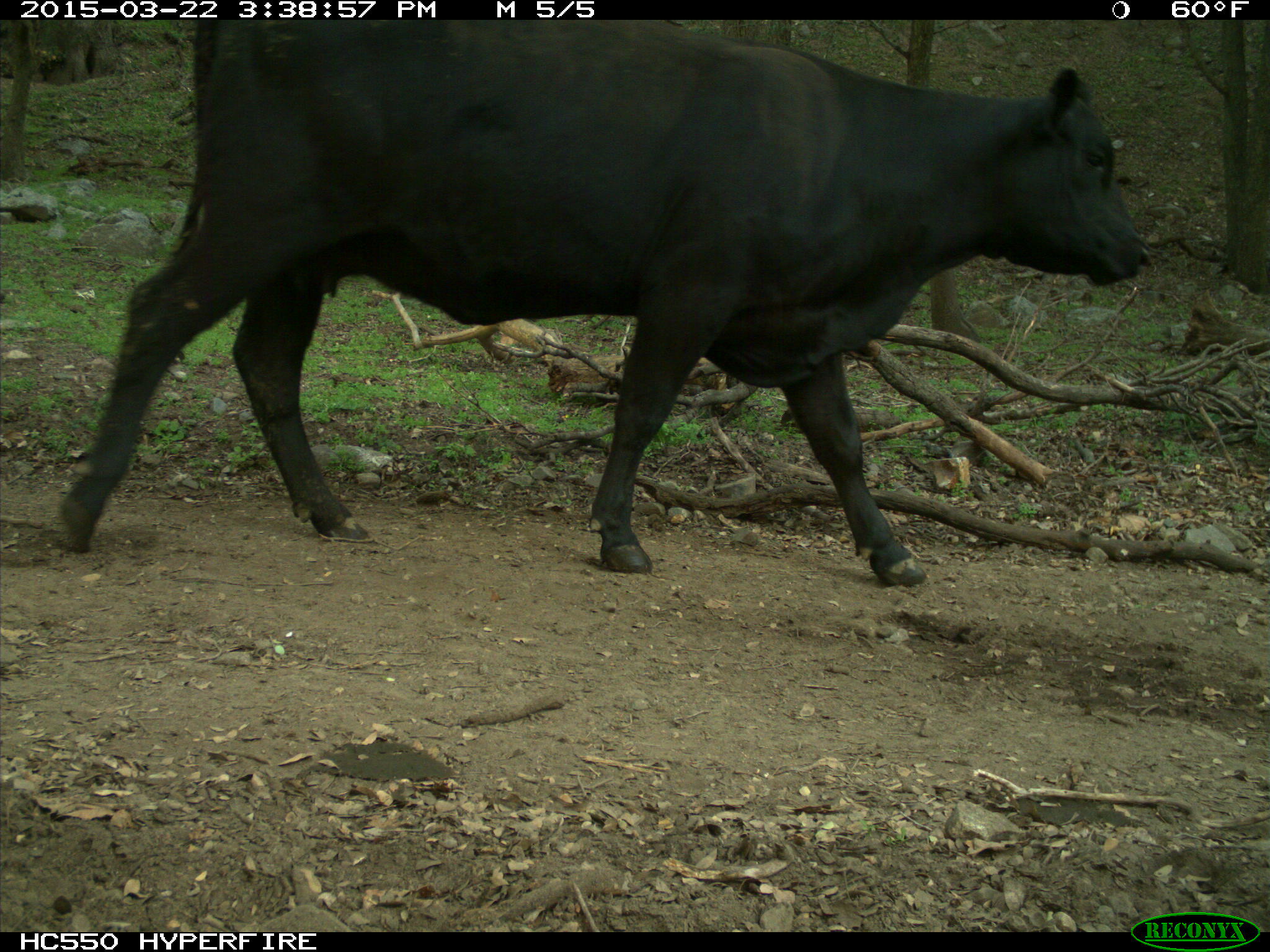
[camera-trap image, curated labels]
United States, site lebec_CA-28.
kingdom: Animalia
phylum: Chordata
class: Mammalia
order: Artiodactyla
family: Bovidae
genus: Bos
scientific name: Bos taurus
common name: domestic cow